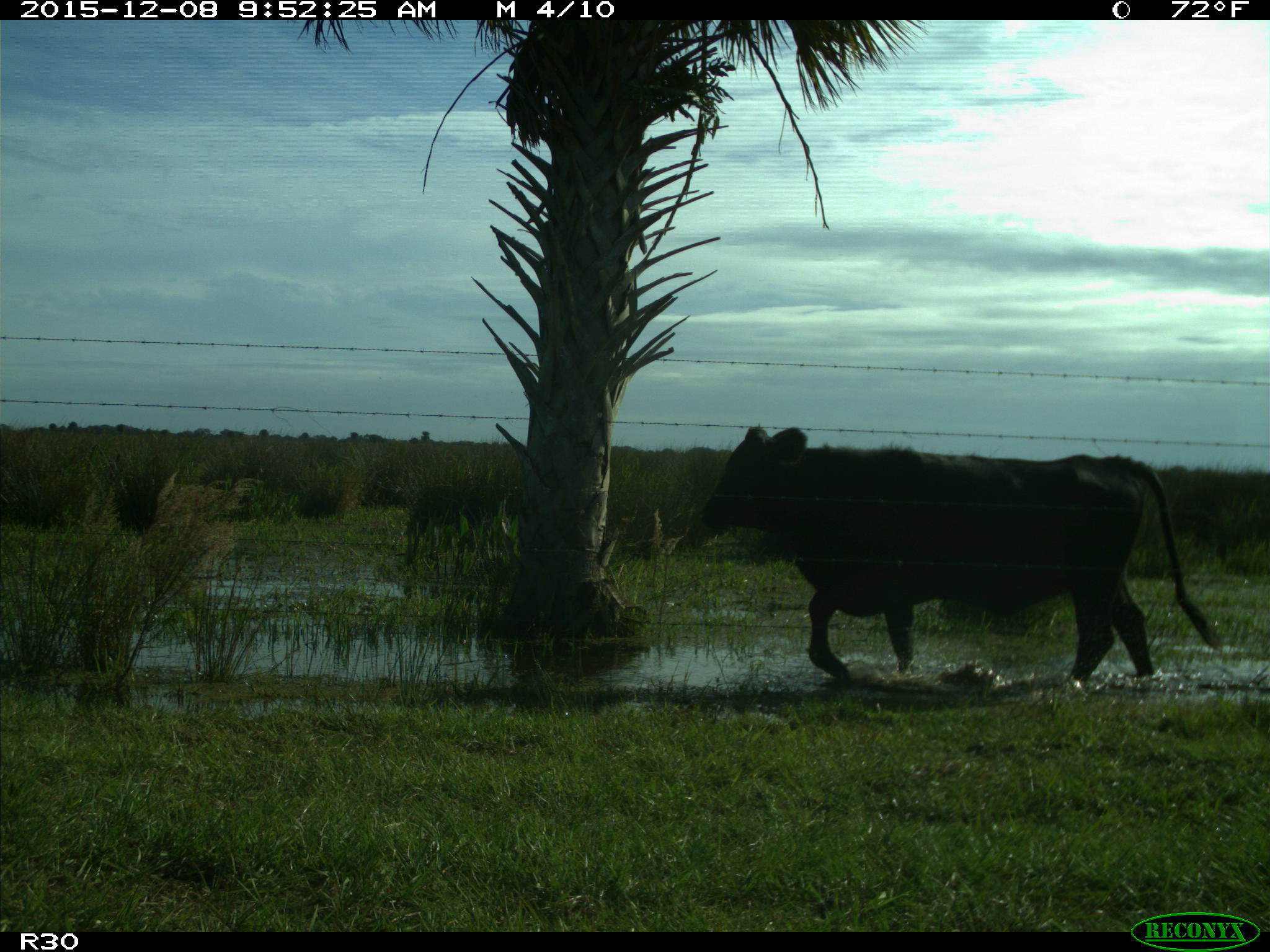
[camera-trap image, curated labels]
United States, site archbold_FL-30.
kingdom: Animalia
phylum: Chordata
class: Mammalia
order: Artiodactyla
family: Bovidae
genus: Bos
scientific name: Bos taurus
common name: domestic cow